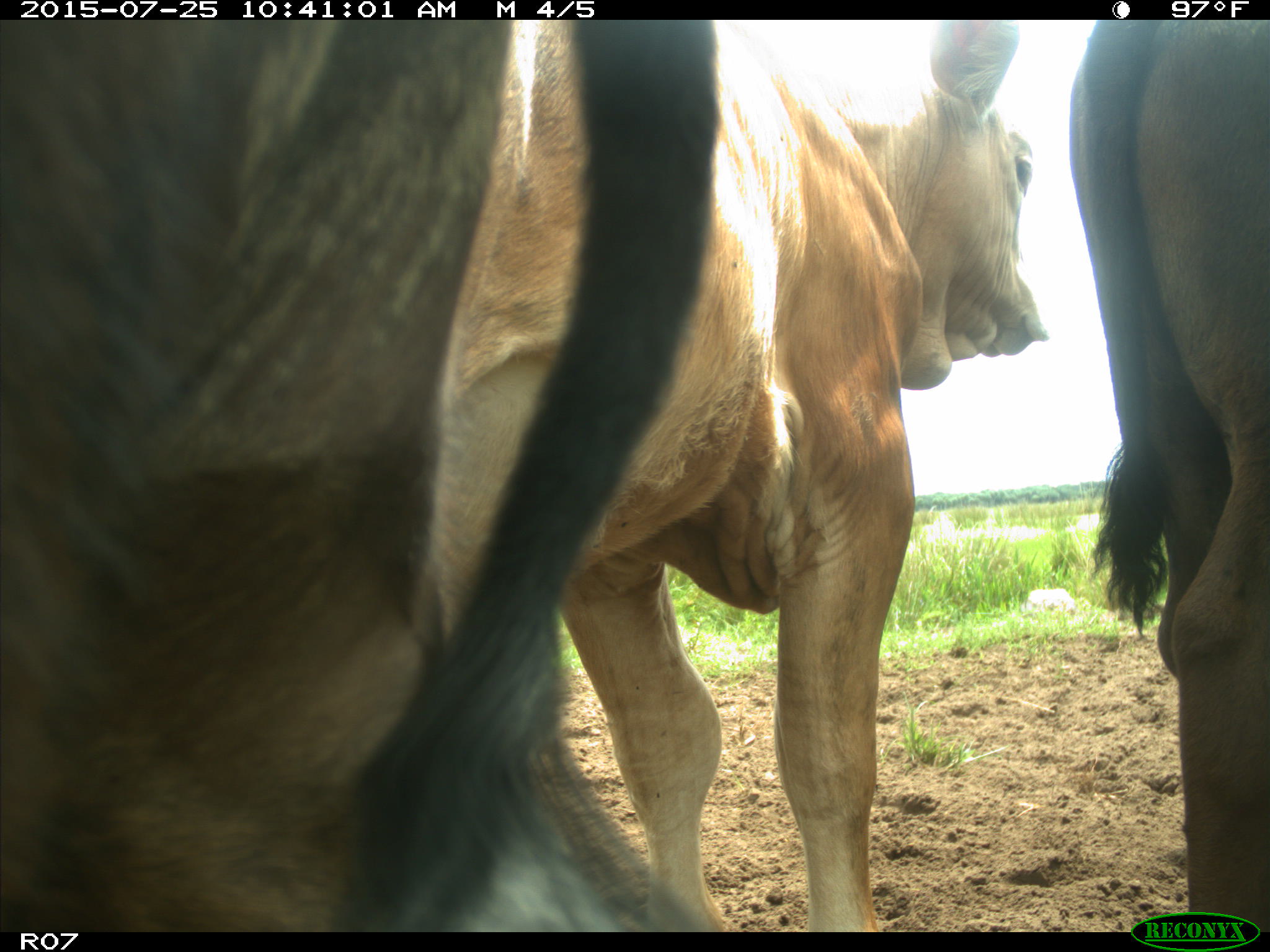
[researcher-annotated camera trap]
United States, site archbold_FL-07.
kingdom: Animalia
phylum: Chordata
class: Mammalia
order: Artiodactyla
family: Bovidae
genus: Bos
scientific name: Bos taurus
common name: domestic cow